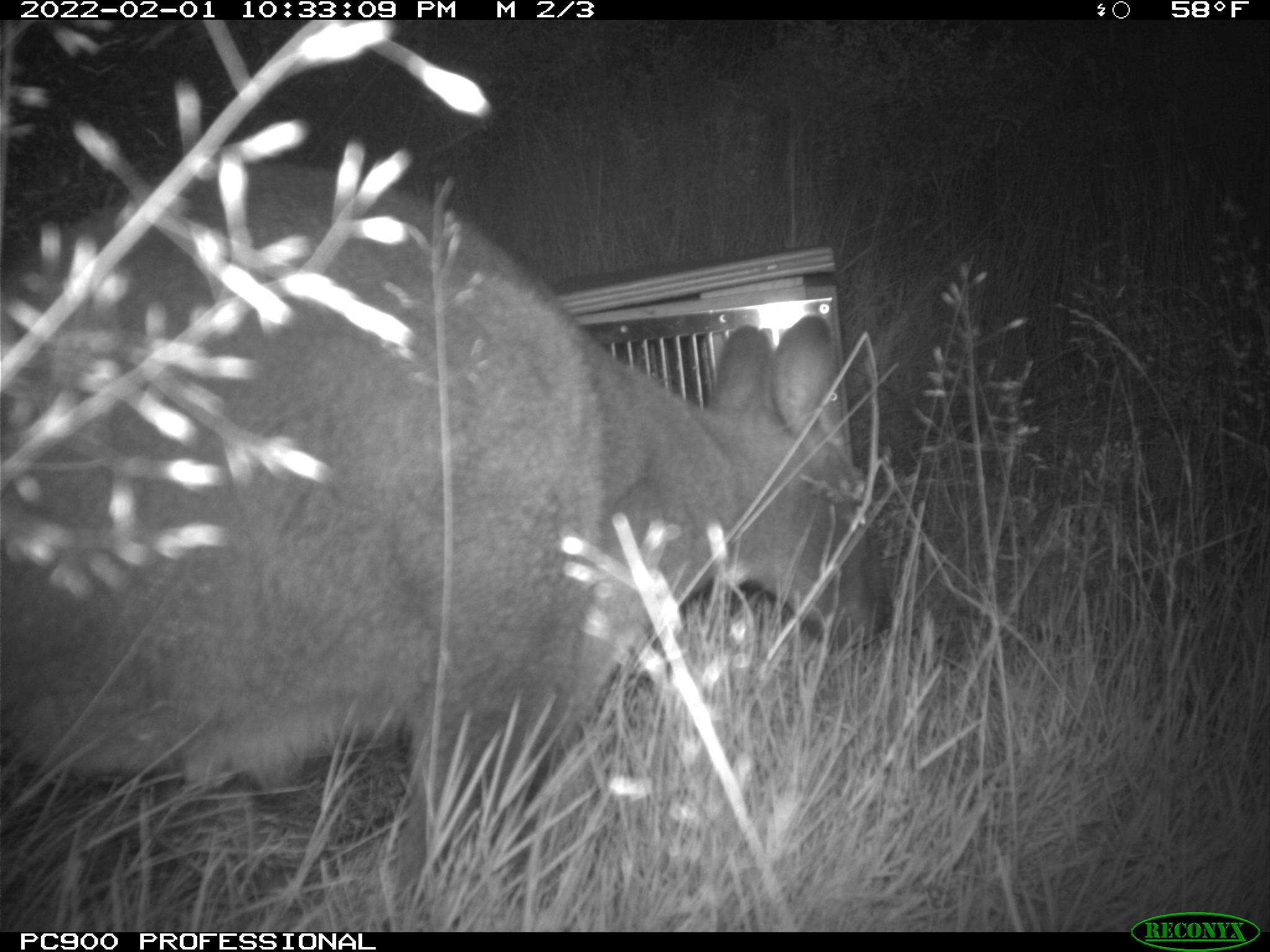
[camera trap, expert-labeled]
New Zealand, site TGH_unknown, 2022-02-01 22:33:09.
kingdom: Animalia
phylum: Chordata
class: Mammalia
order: Diprotodontia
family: Macropodidae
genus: Notamacropus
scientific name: Notamacropus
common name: wallaby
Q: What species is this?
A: Wallaby (Notamacropus).